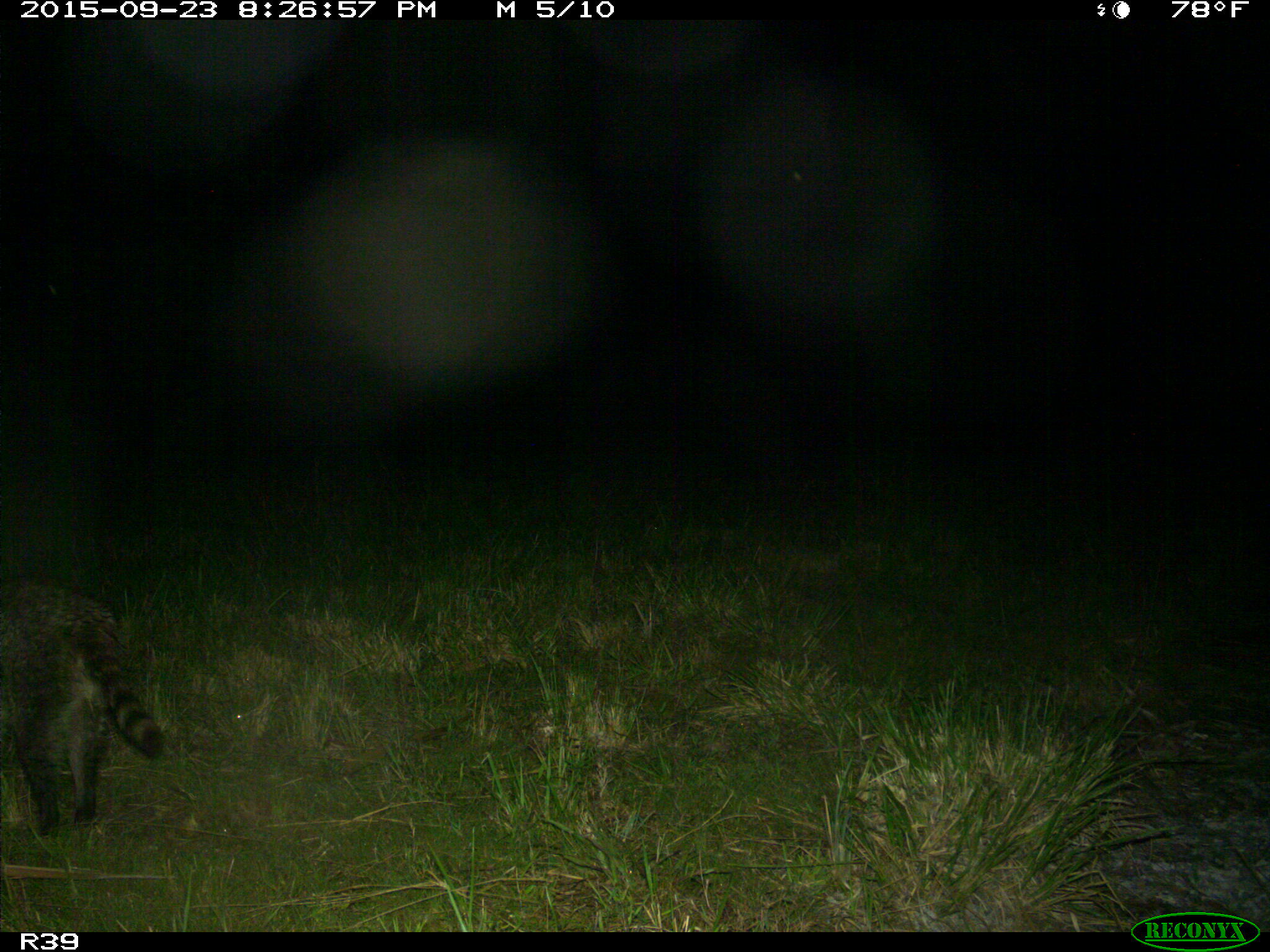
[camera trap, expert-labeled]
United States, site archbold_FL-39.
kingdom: Animalia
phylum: Chordata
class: Mammalia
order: Carnivora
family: Procyonidae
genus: Procyon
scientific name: Procyon lotor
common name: common raccoon